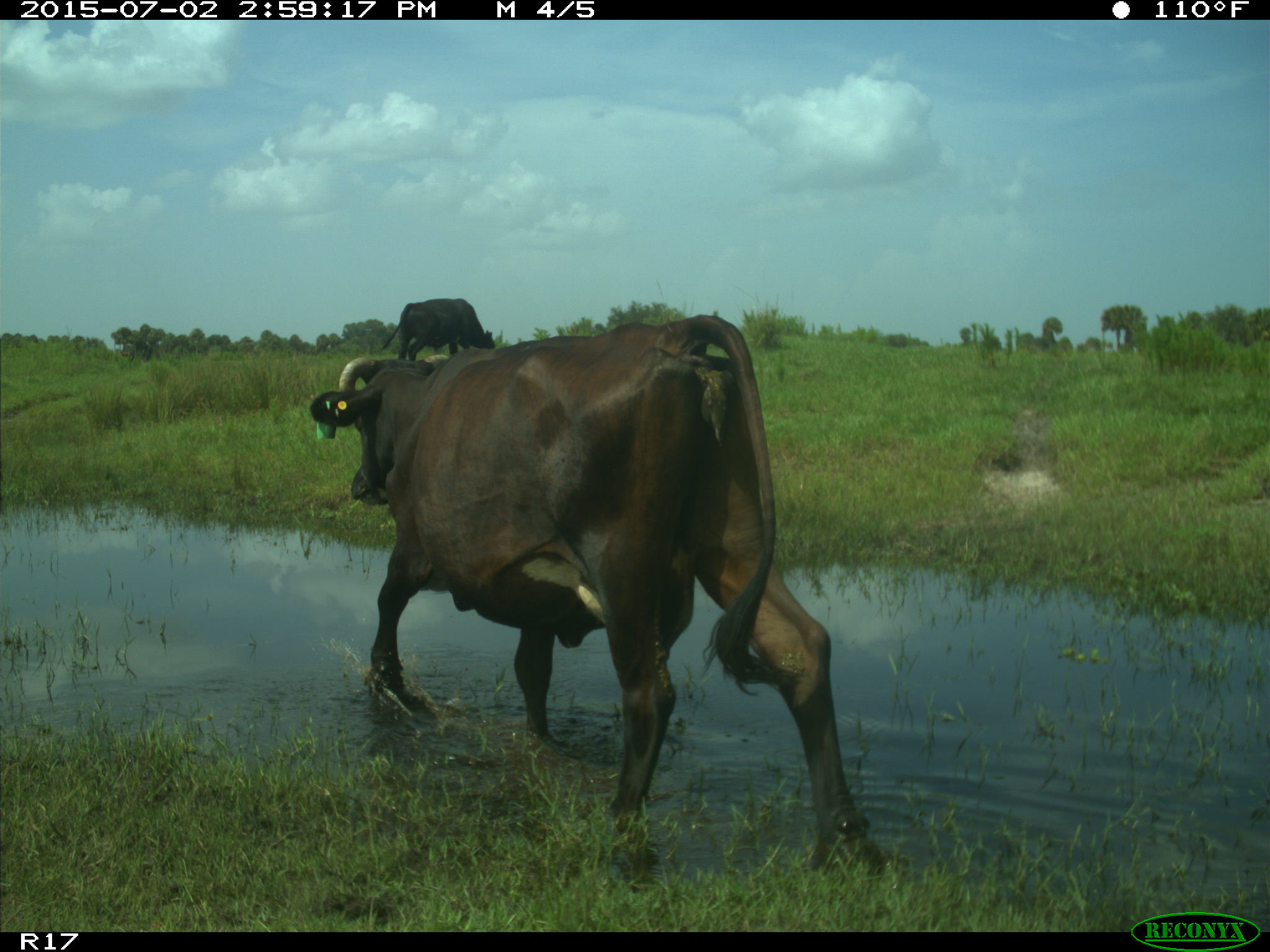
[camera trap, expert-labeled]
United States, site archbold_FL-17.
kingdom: Animalia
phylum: Chordata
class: Mammalia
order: Artiodactyla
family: Bovidae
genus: Bos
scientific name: Bos taurus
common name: domestic cow